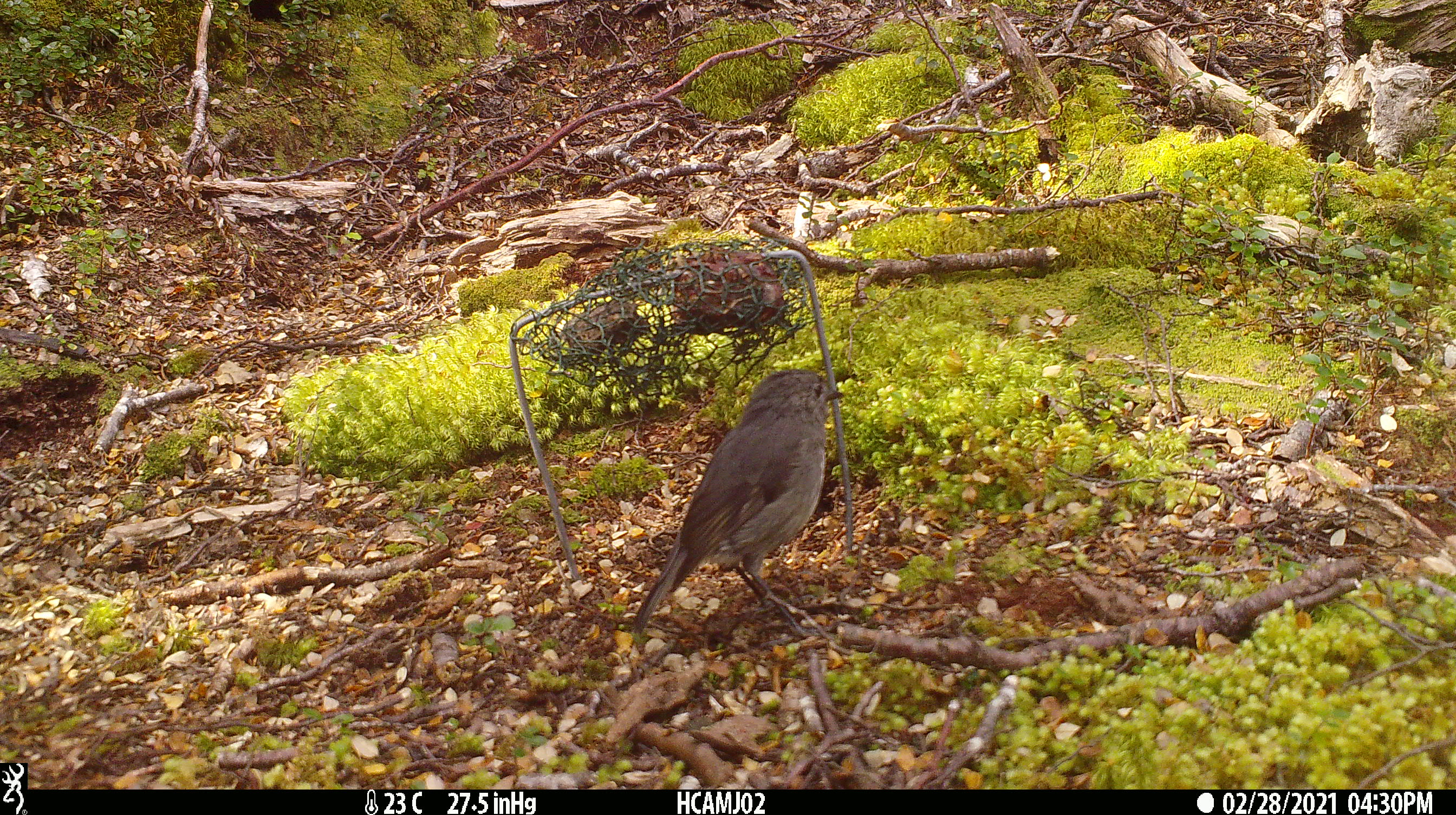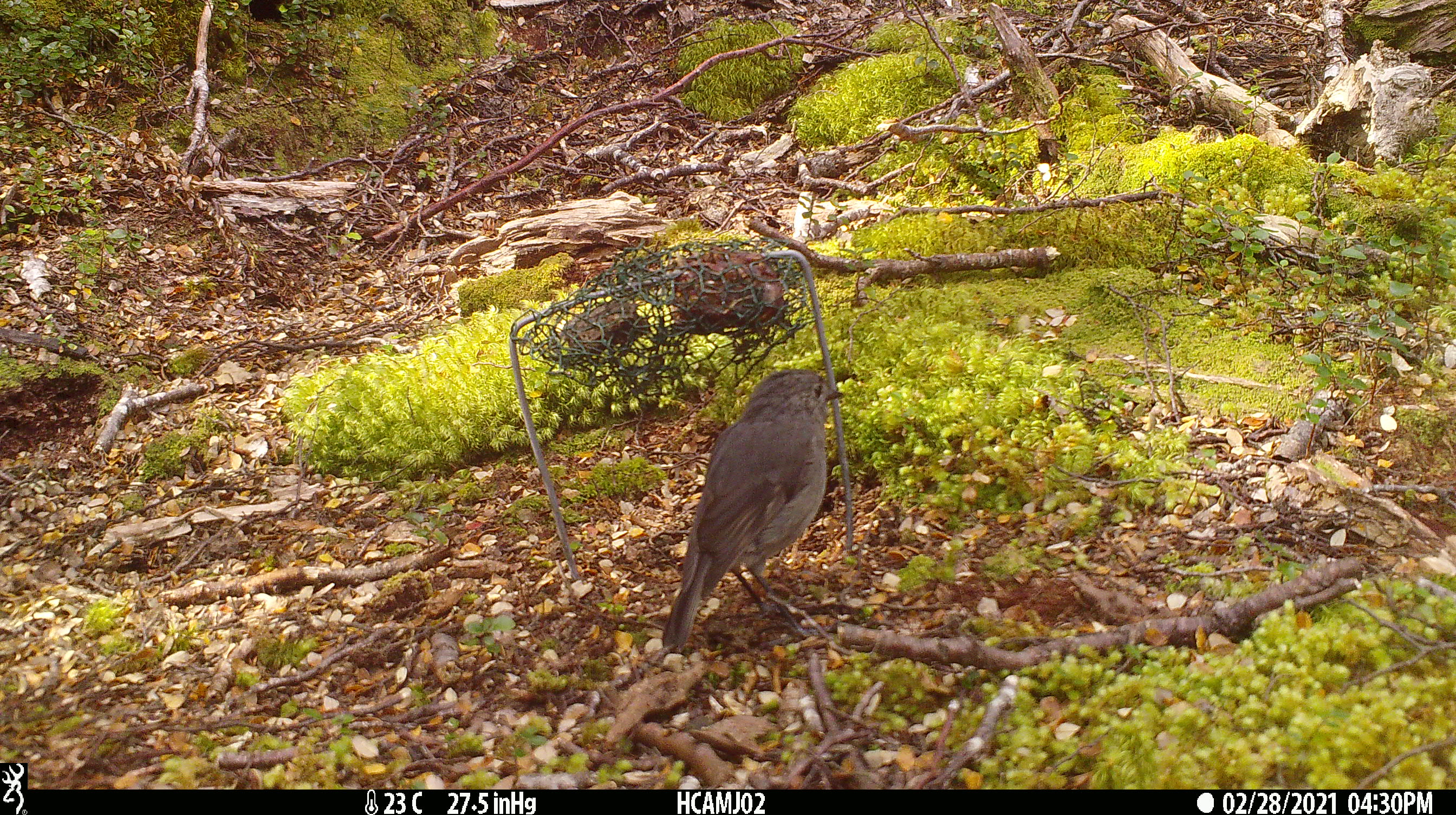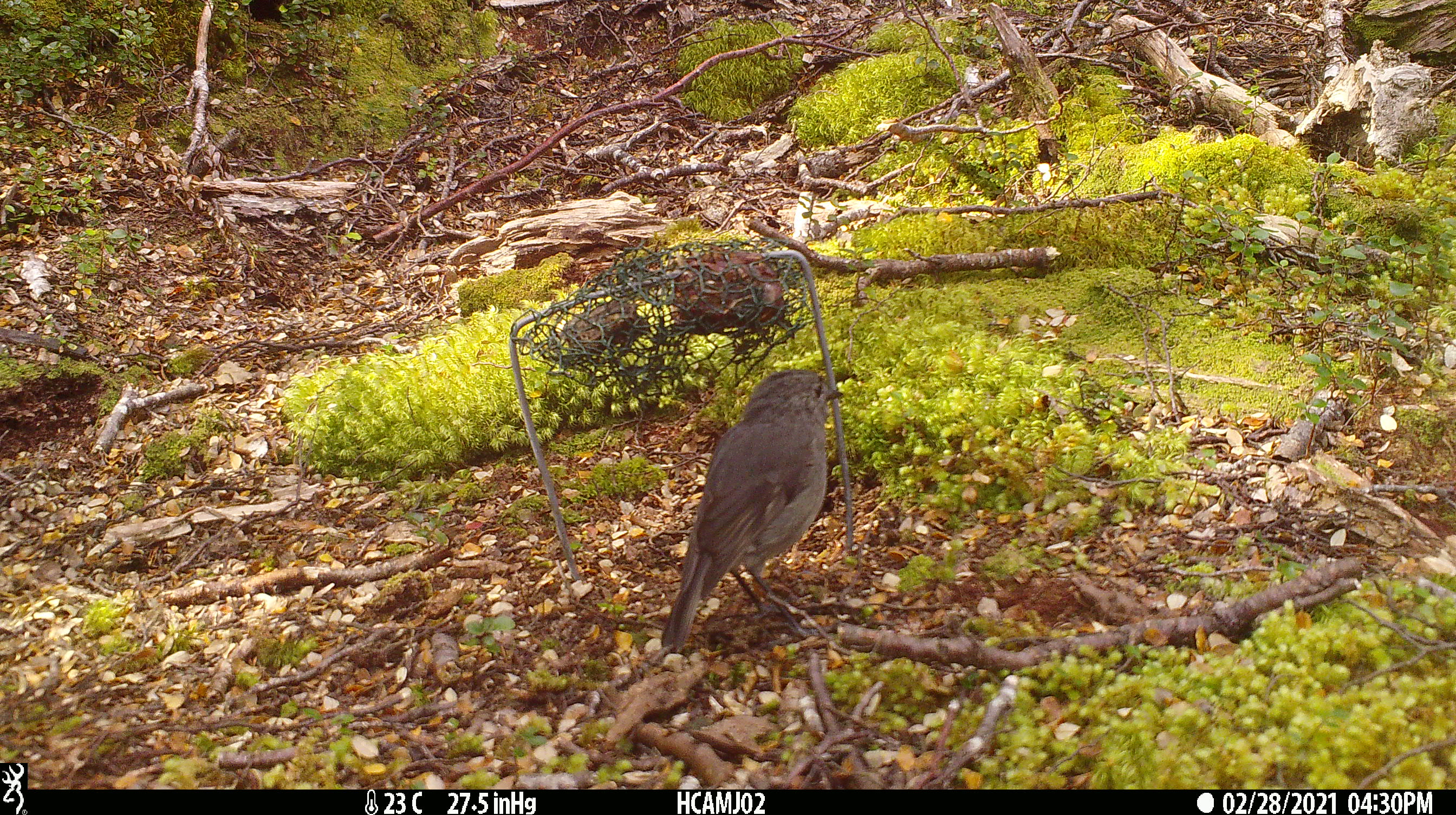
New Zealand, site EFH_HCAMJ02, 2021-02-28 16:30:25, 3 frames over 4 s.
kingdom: Animalia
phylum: Chordata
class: Aves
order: Passeriformes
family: Petroicidae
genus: Petroica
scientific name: Petroica australis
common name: new zealand robin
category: robin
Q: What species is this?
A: Robin (new zealand robin) (Petroica australis).